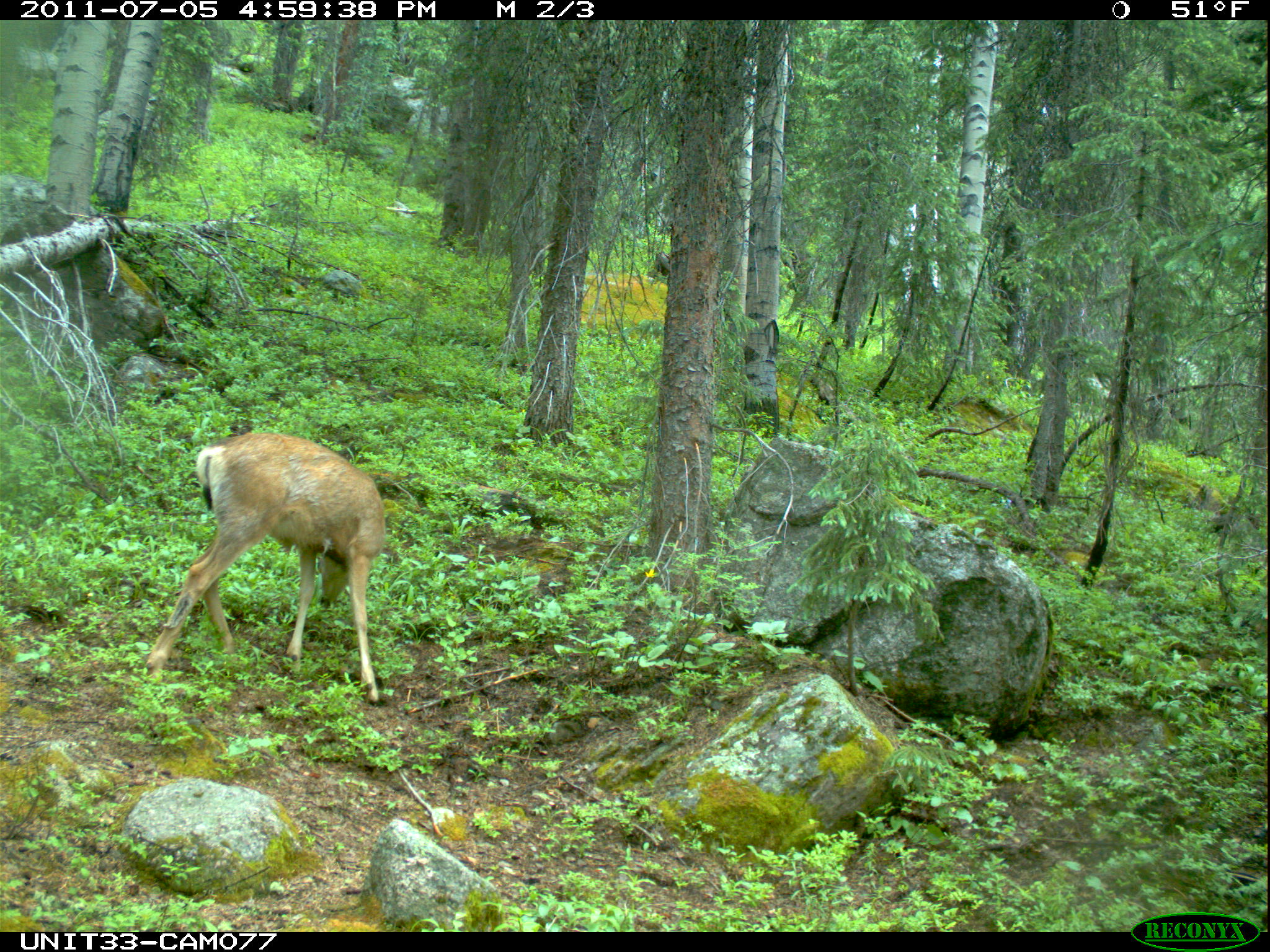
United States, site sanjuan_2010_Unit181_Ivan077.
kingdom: Animalia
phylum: Chordata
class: Mammalia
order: Artiodactyla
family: Cervidae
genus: Odocoileus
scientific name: Odocoileus hemionus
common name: mule deer